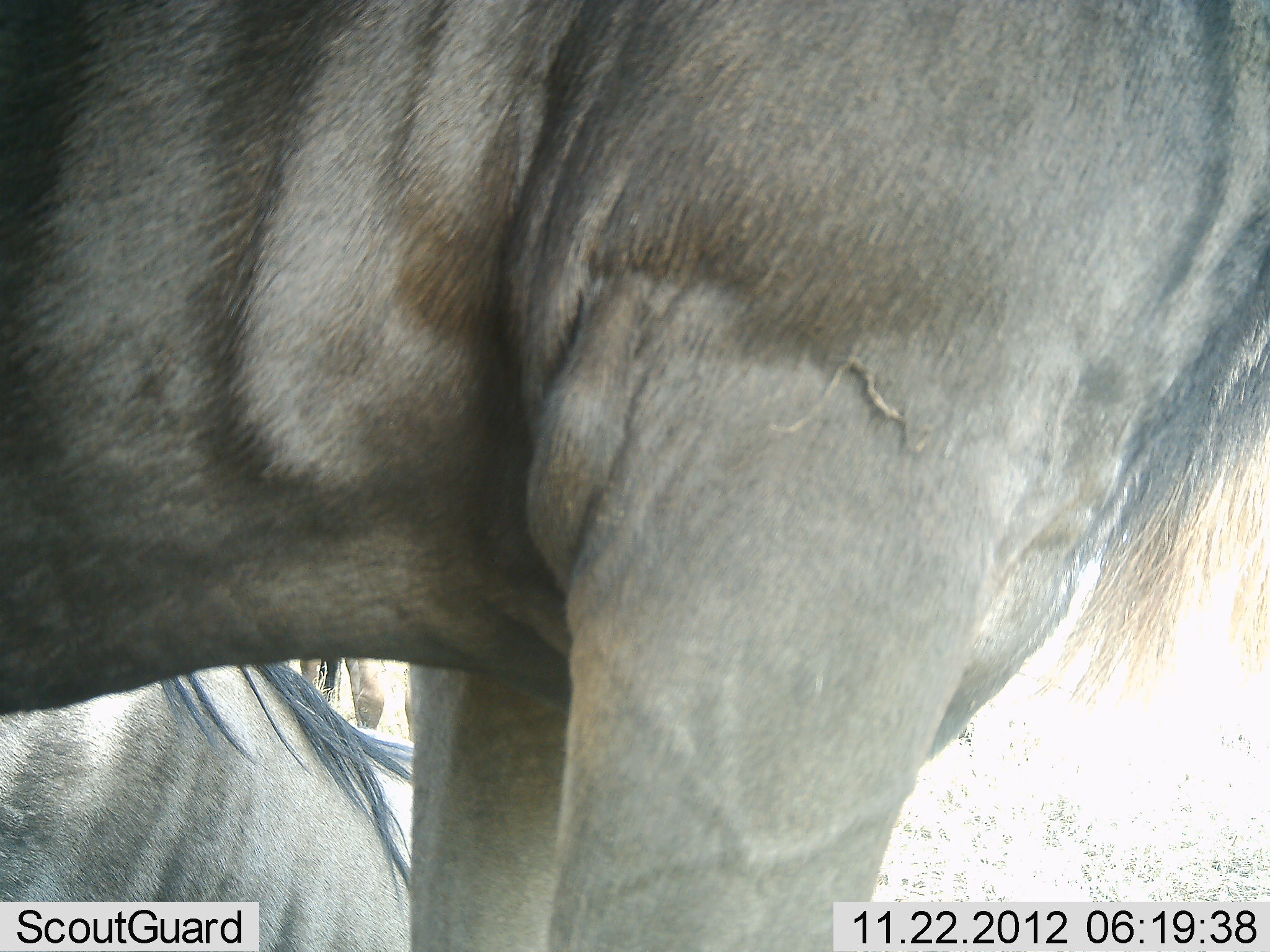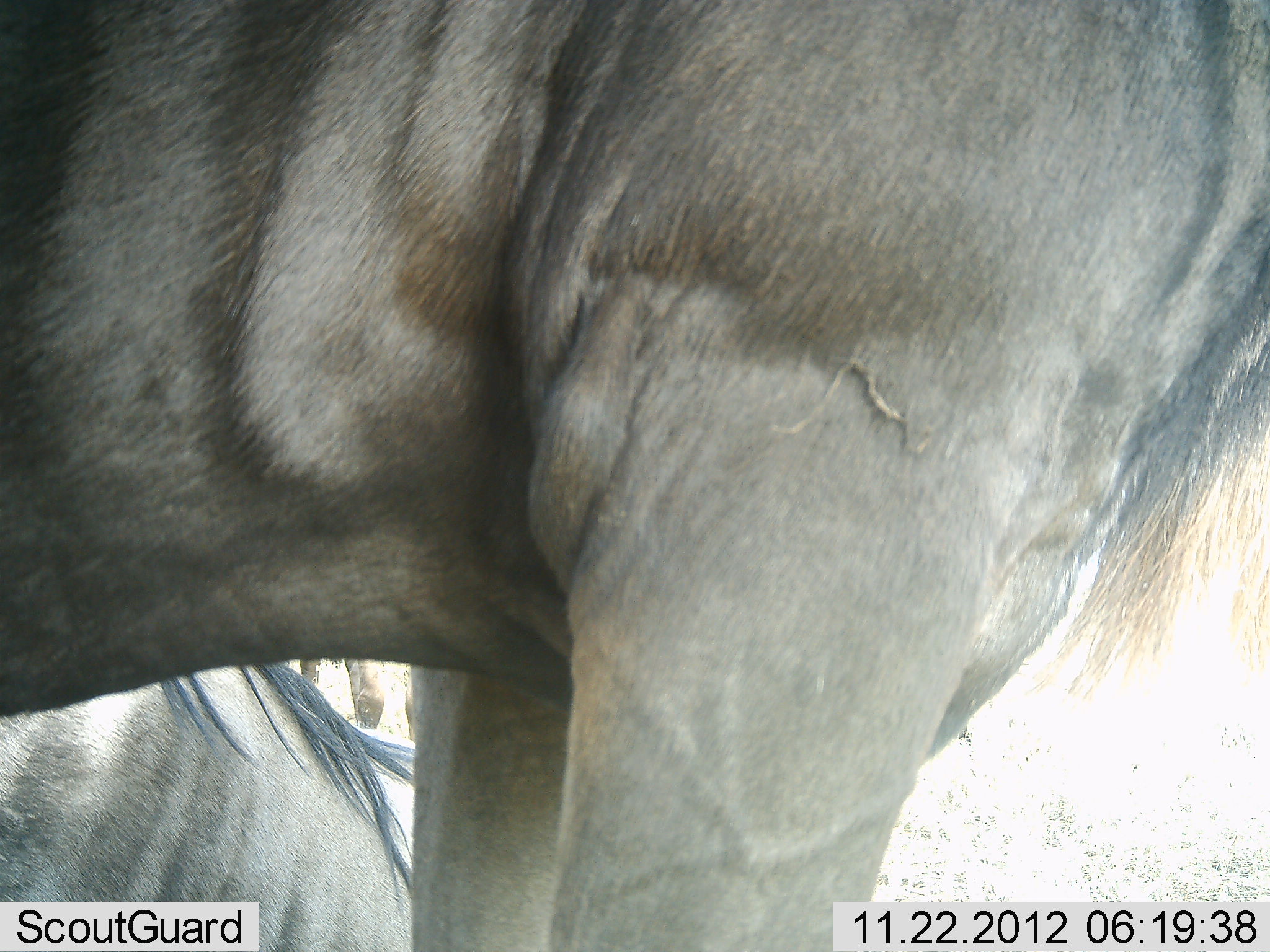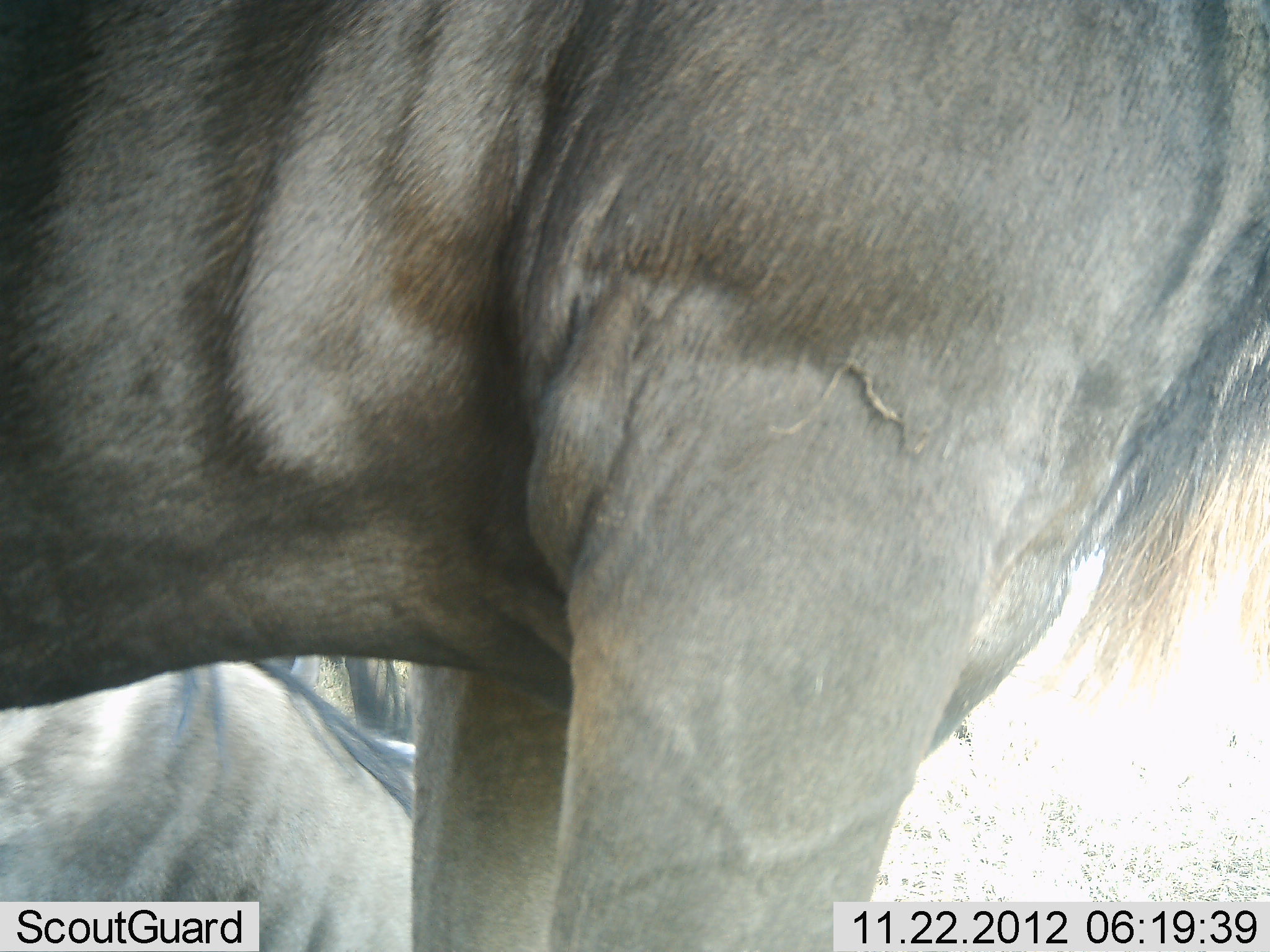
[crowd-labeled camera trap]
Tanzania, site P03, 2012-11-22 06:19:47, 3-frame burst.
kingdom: Animalia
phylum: Chordata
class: Mammalia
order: Artiodactyla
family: Bovidae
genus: Connochaetes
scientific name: Connochaetes taurinus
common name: blue wildebeest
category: wildebeest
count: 3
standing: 100%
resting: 40%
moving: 0%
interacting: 0%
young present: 0%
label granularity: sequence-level